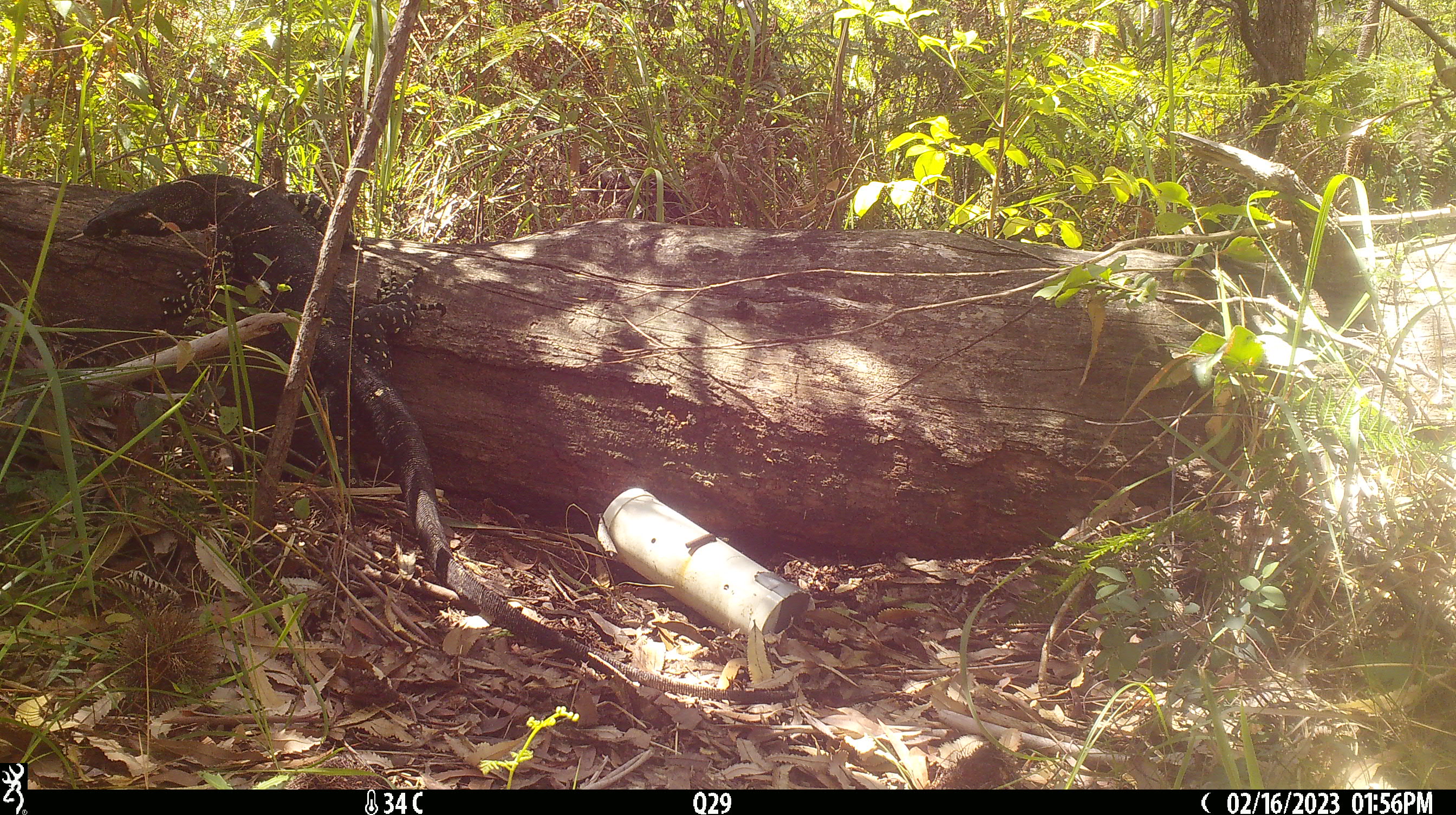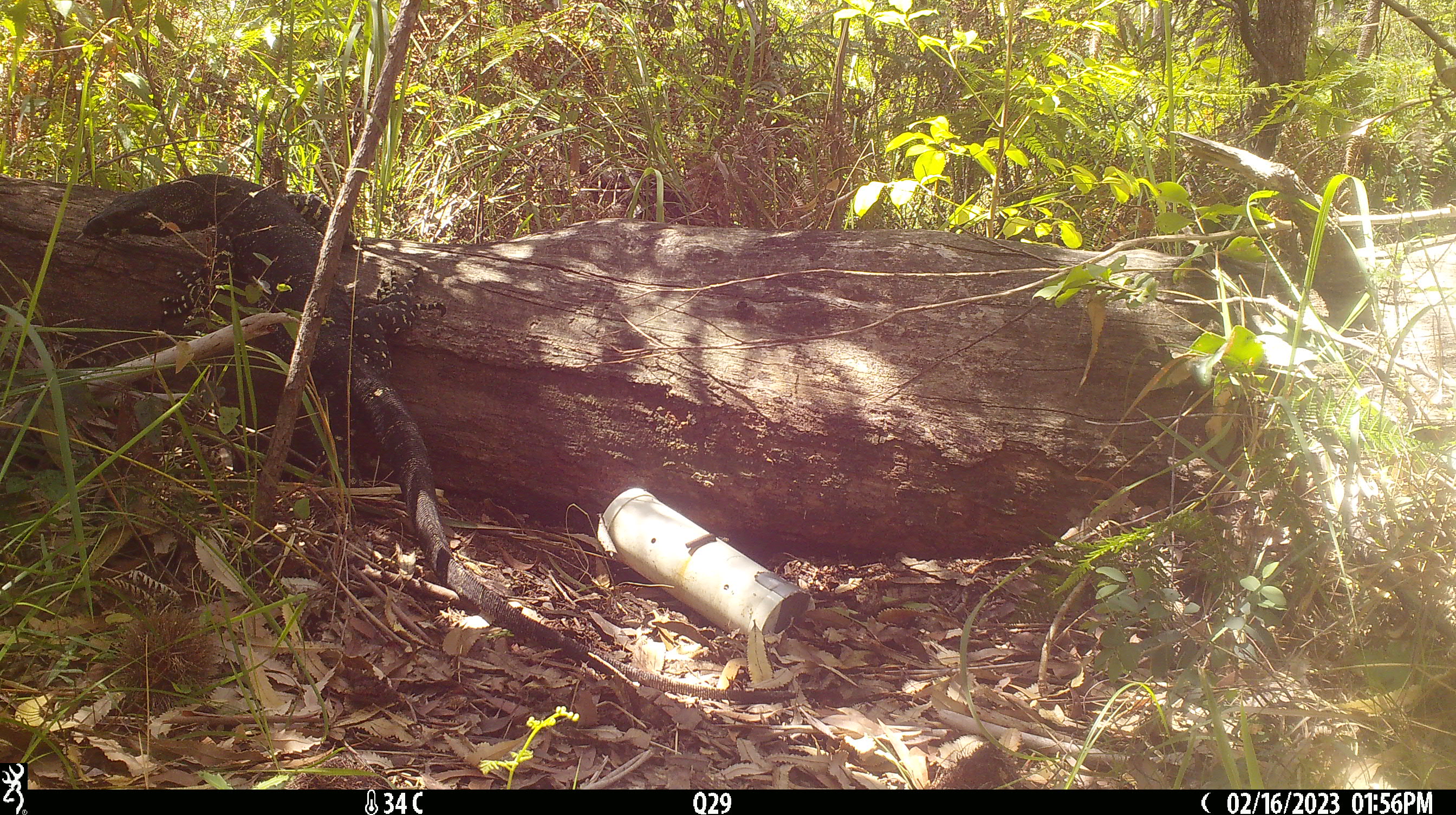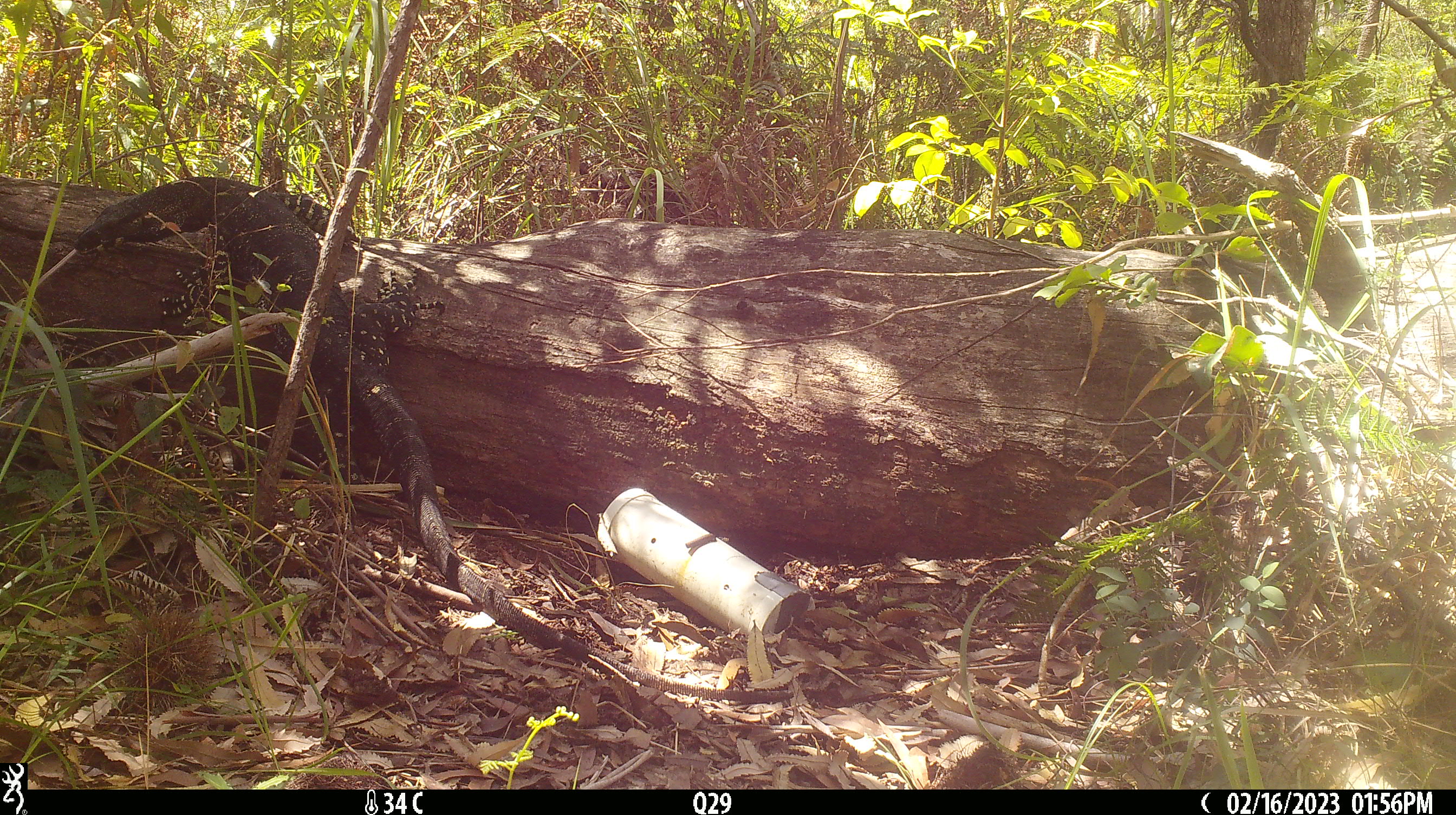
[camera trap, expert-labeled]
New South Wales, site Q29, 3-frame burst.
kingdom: Animalia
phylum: Chordata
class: Reptilia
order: Squamata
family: Varanidae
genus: Varanus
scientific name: Varanus varius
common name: lace monitor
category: goanna